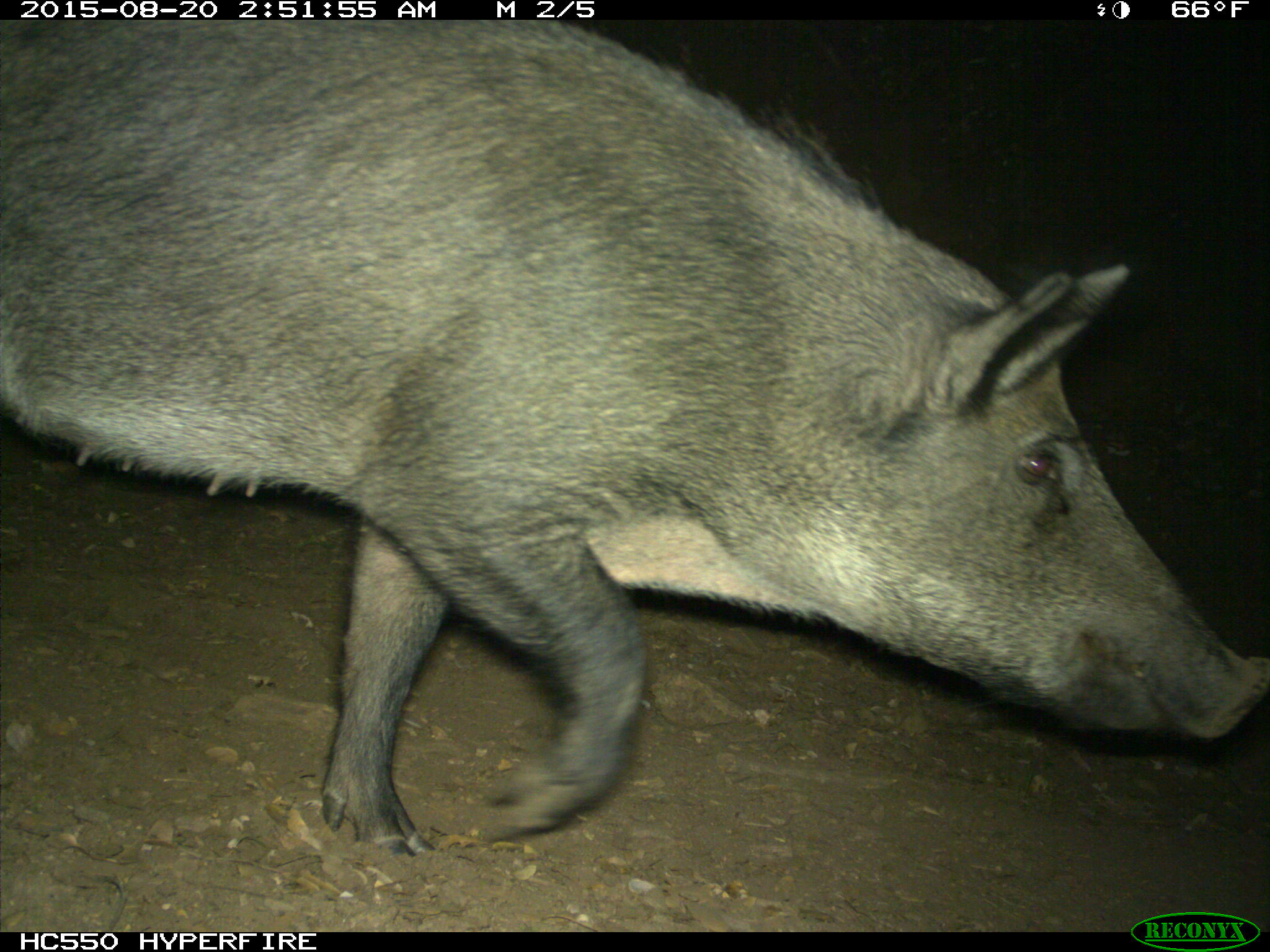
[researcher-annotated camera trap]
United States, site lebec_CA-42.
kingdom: Animalia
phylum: Chordata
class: Mammalia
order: Artiodactyla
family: Suidae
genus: Sus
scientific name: Sus scrofa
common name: wild boar